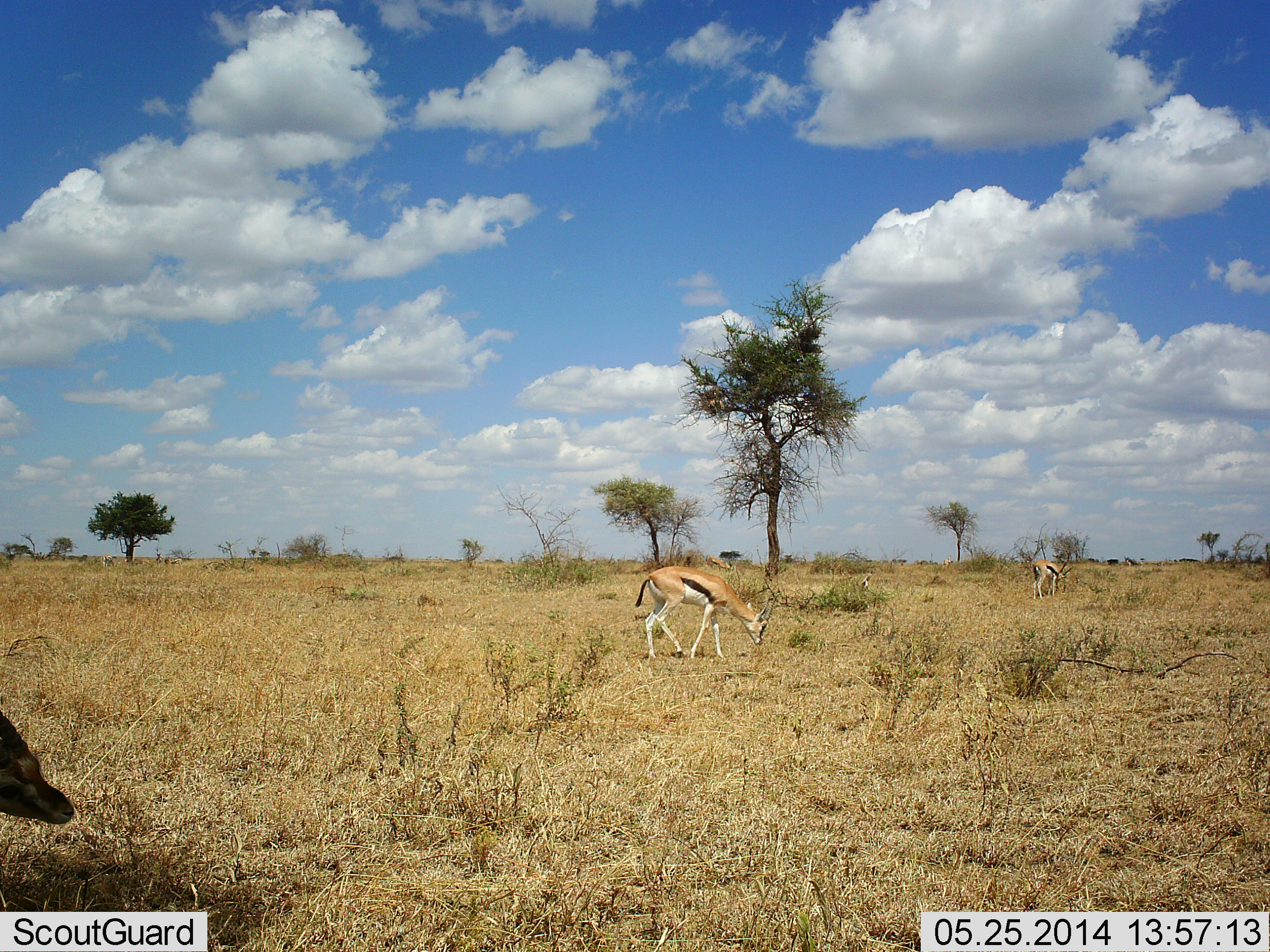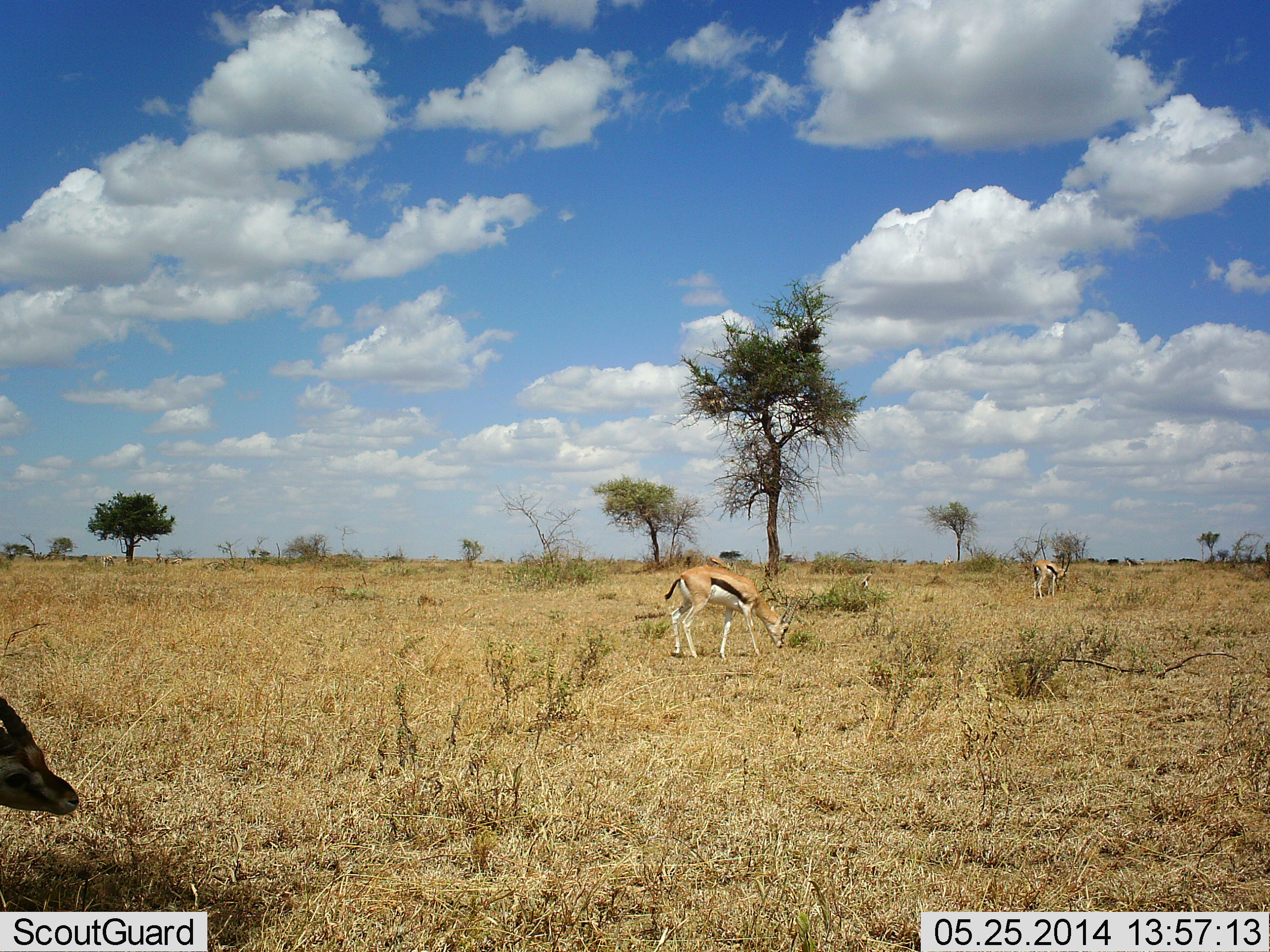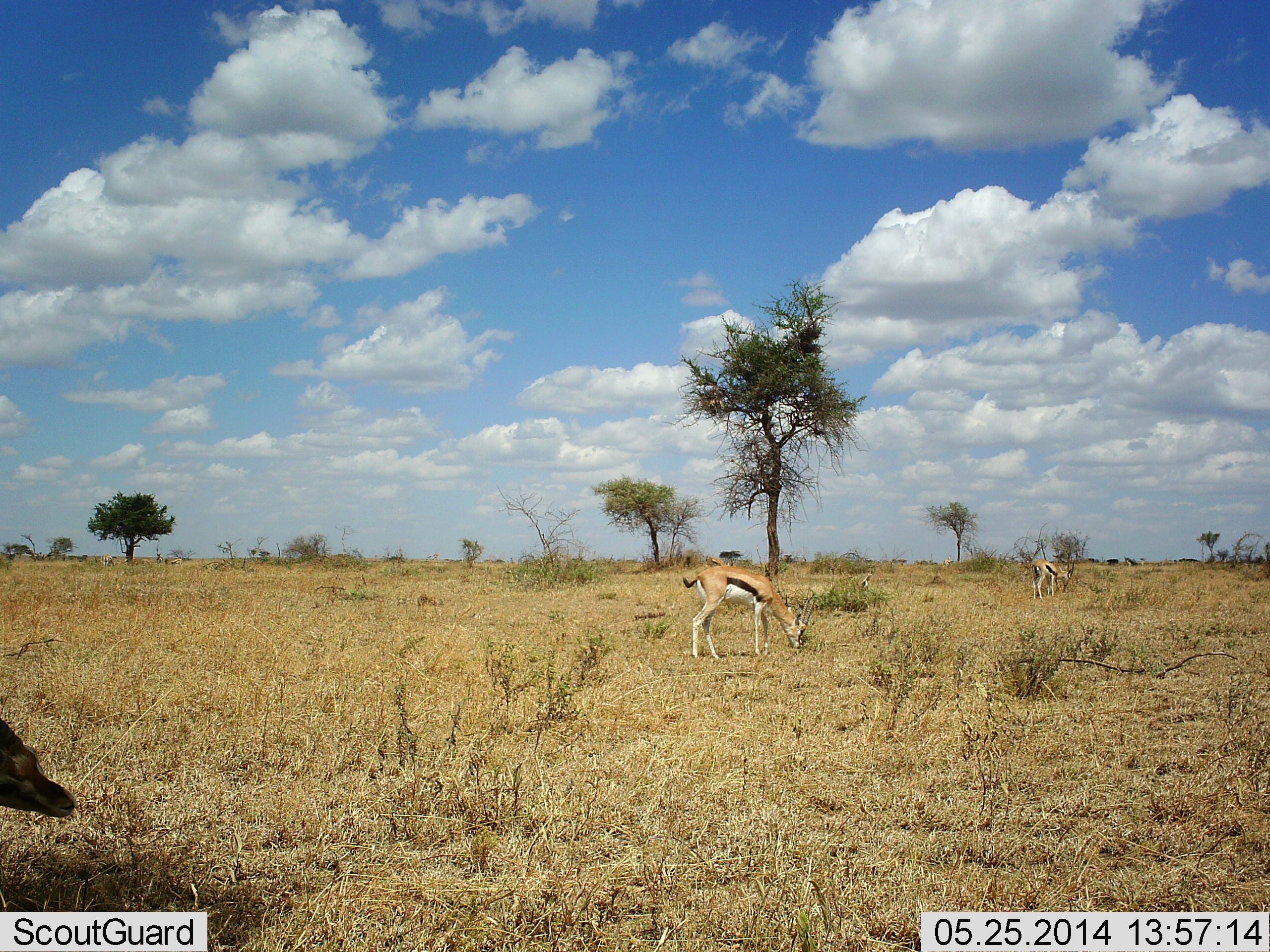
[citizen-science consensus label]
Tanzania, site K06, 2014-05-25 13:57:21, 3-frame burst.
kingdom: Animalia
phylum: Chordata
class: Mammalia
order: Artiodactyla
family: Bovidae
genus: Eudorcas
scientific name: Eudorcas thomsonii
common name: thomson's gazelle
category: gazellethomsons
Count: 3.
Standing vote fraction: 40%.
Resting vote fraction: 10%.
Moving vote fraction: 10%.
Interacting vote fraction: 0%.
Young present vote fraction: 0%.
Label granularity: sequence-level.